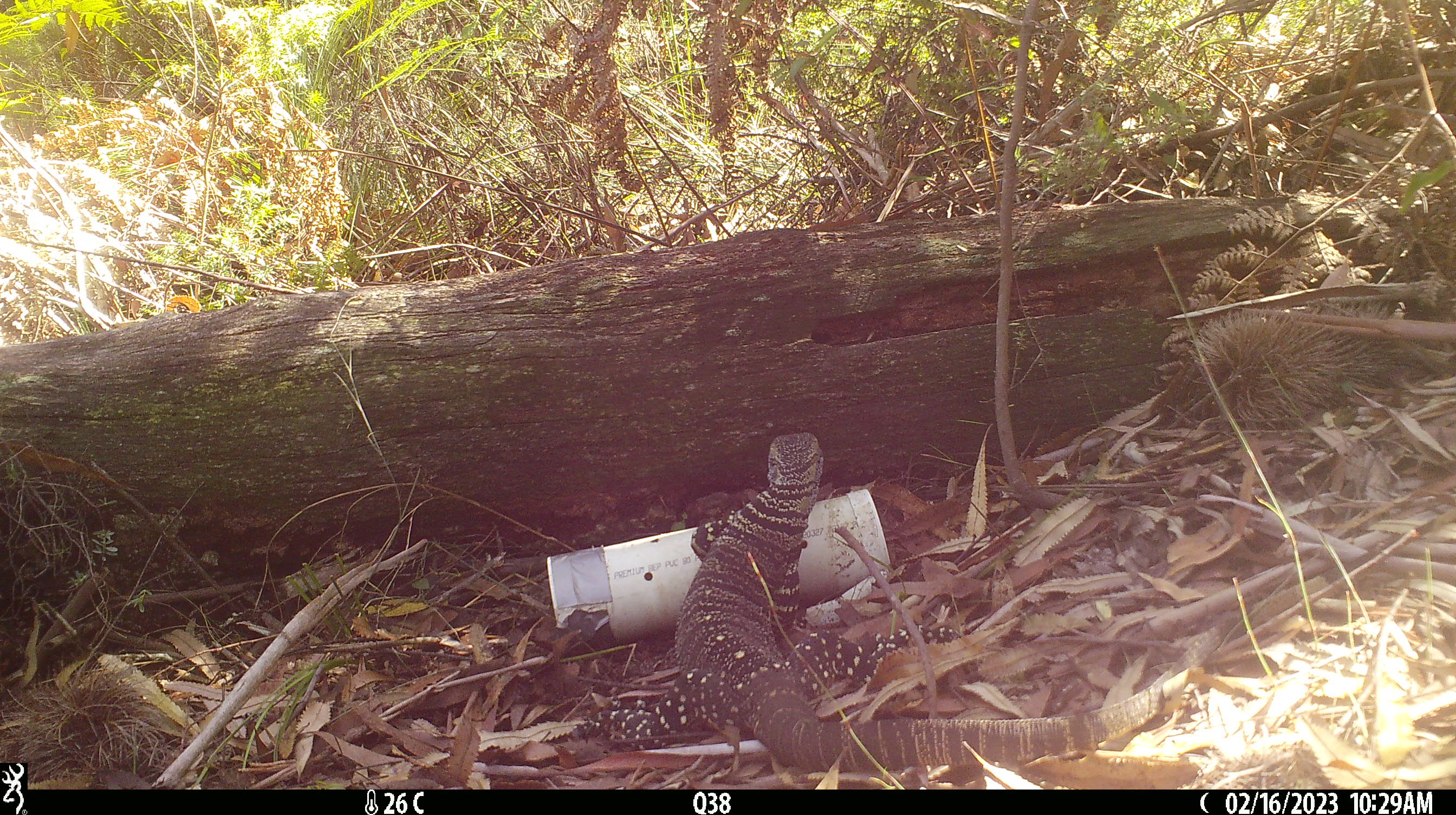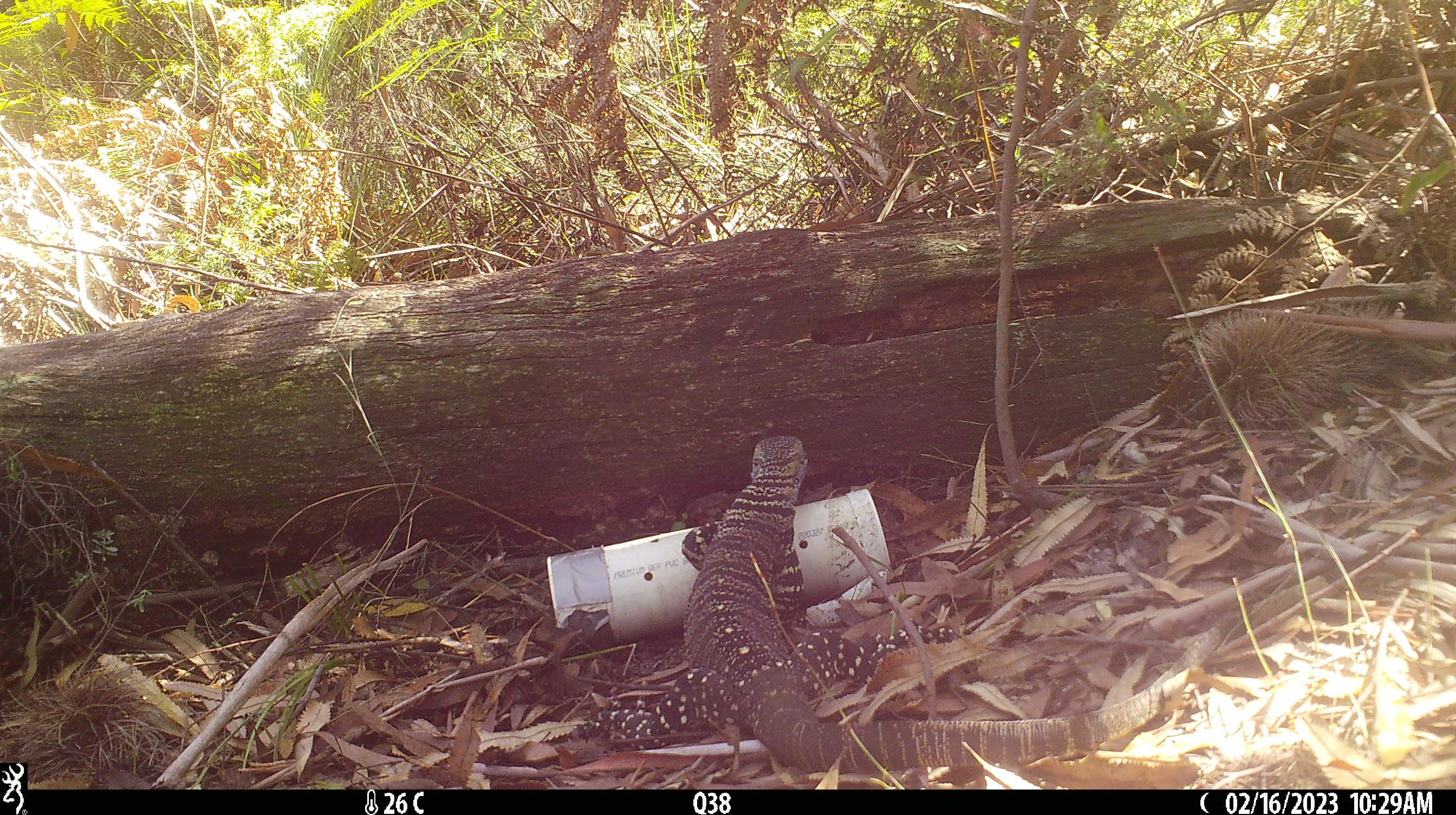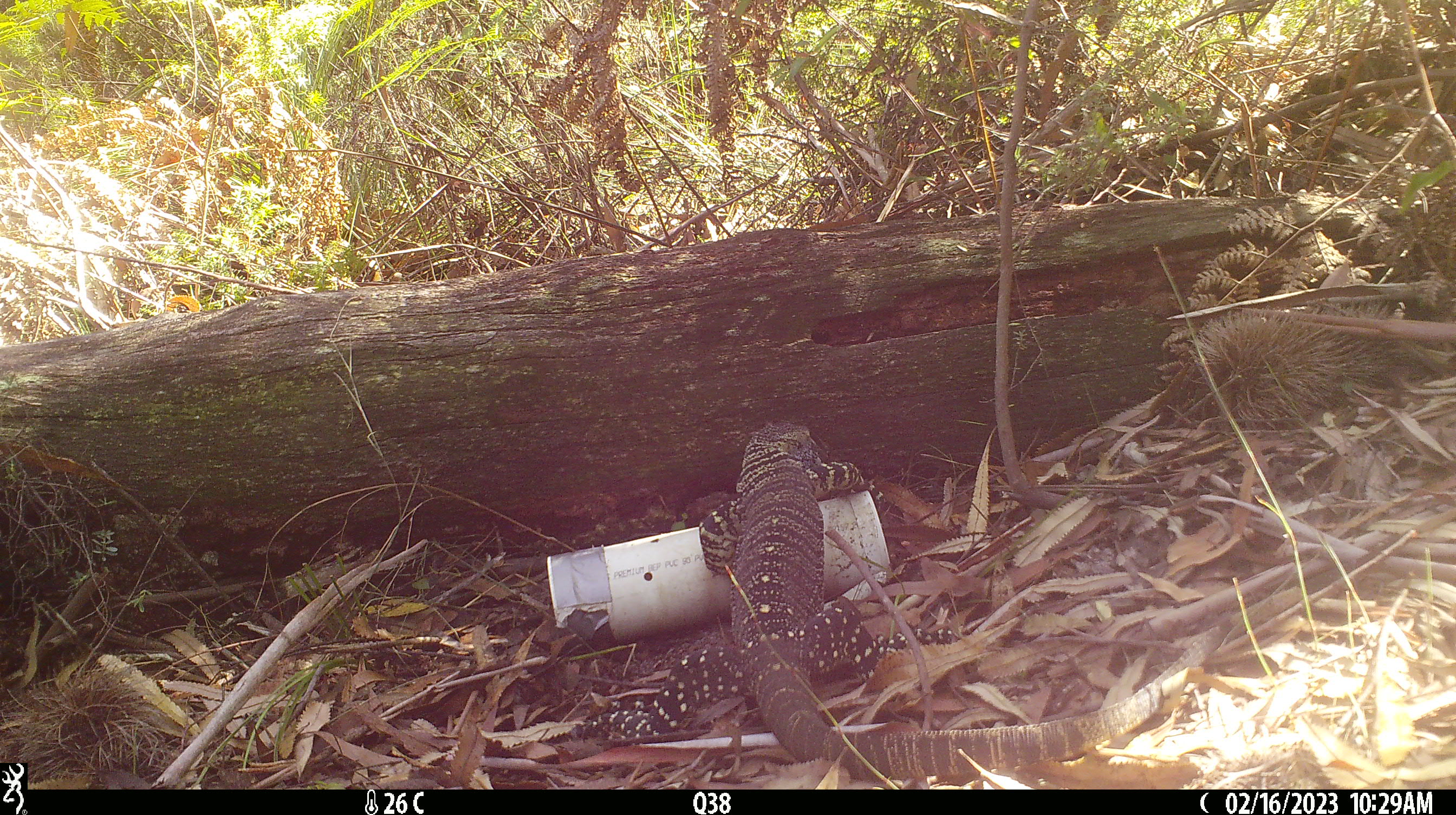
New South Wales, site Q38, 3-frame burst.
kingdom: Animalia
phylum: Chordata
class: Reptilia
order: Squamata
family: Varanidae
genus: Varanus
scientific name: Varanus varius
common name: lace monitor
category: goanna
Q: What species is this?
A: Goanna (lace monitor) (Varanus varius).